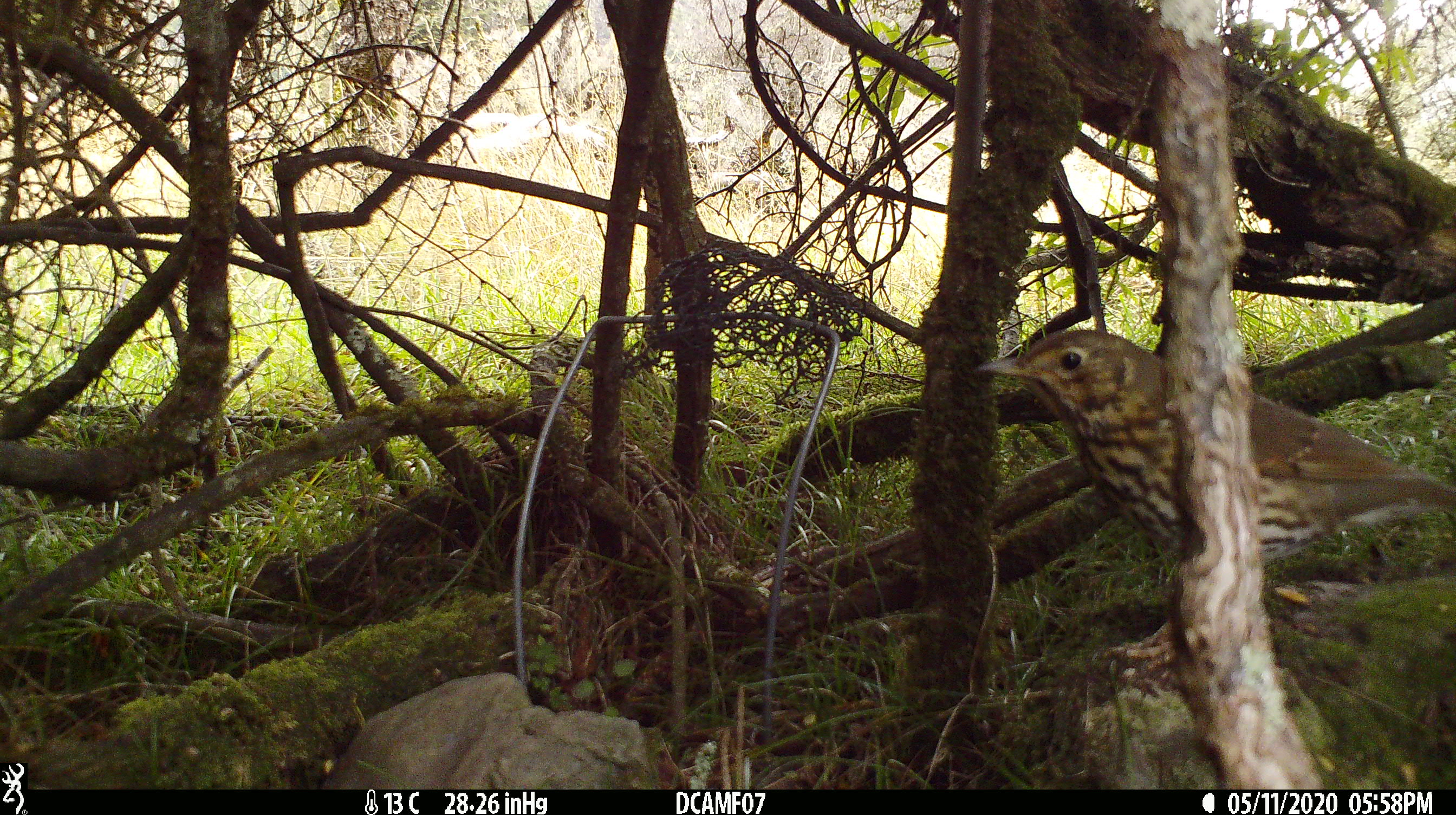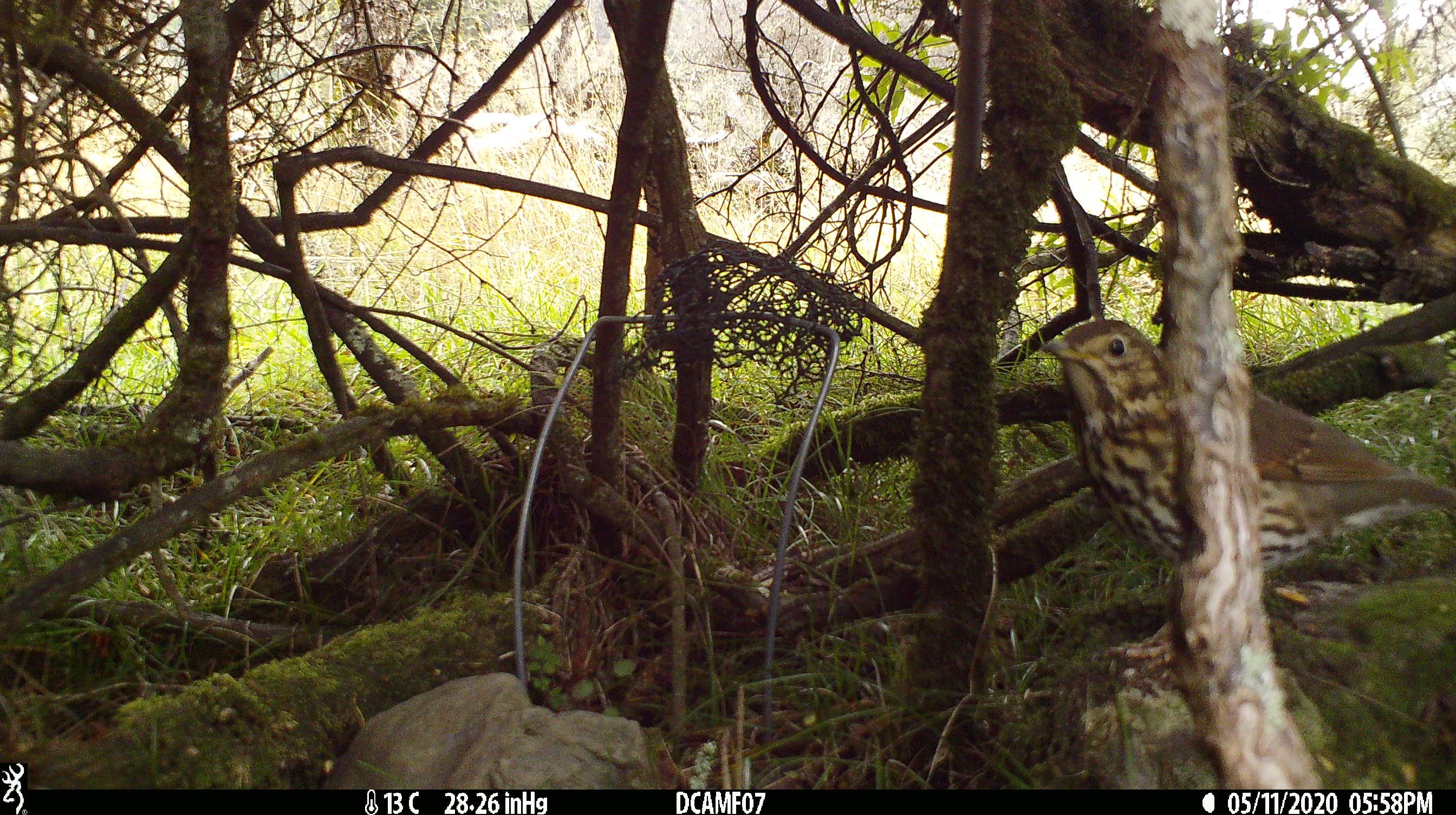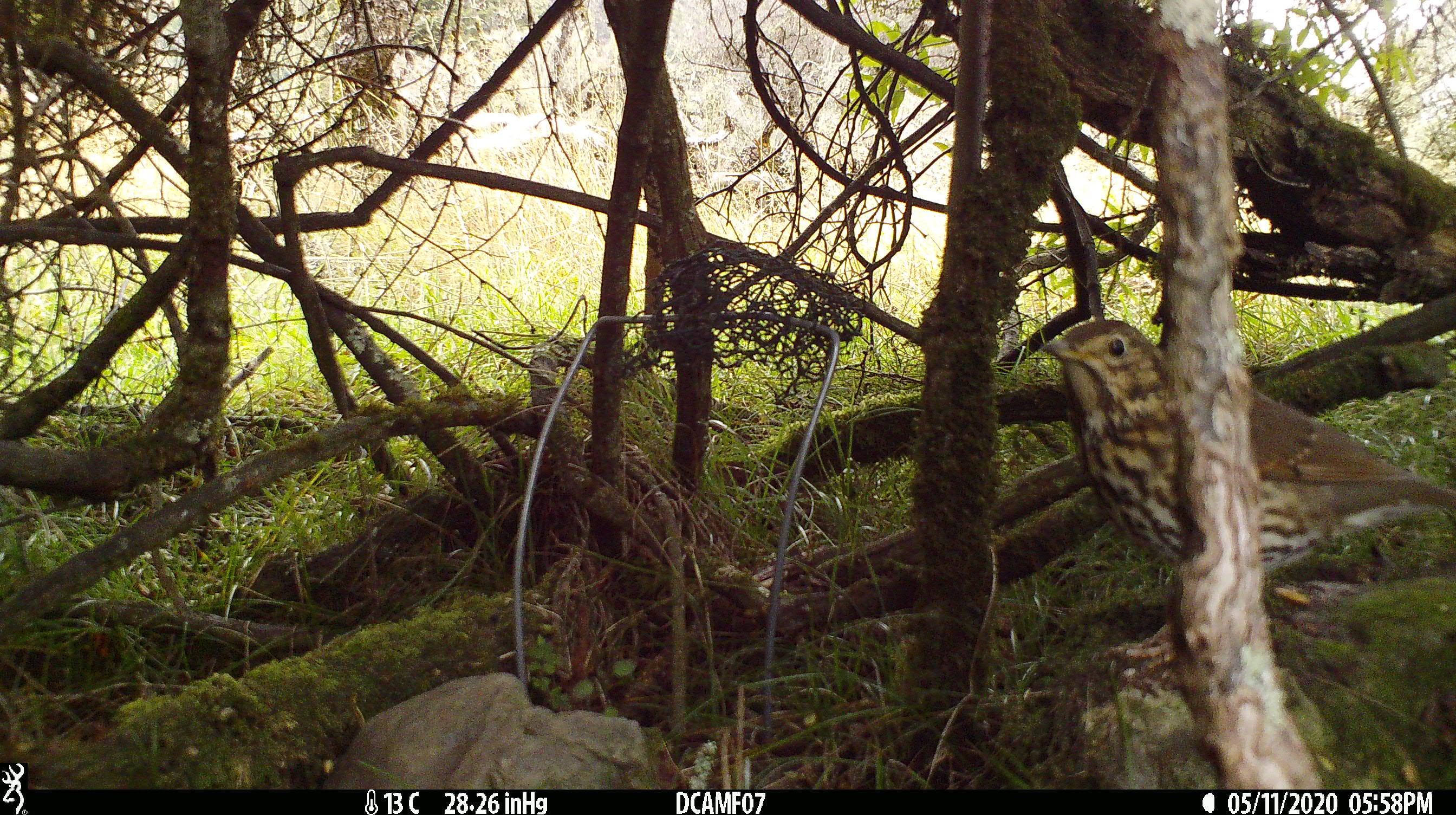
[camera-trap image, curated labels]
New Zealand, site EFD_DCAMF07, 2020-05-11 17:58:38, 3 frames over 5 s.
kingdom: Animalia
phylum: Chordata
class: Aves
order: Passeriformes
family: Turdidae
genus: Turdus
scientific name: Turdus philomelos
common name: song thrush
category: thrush